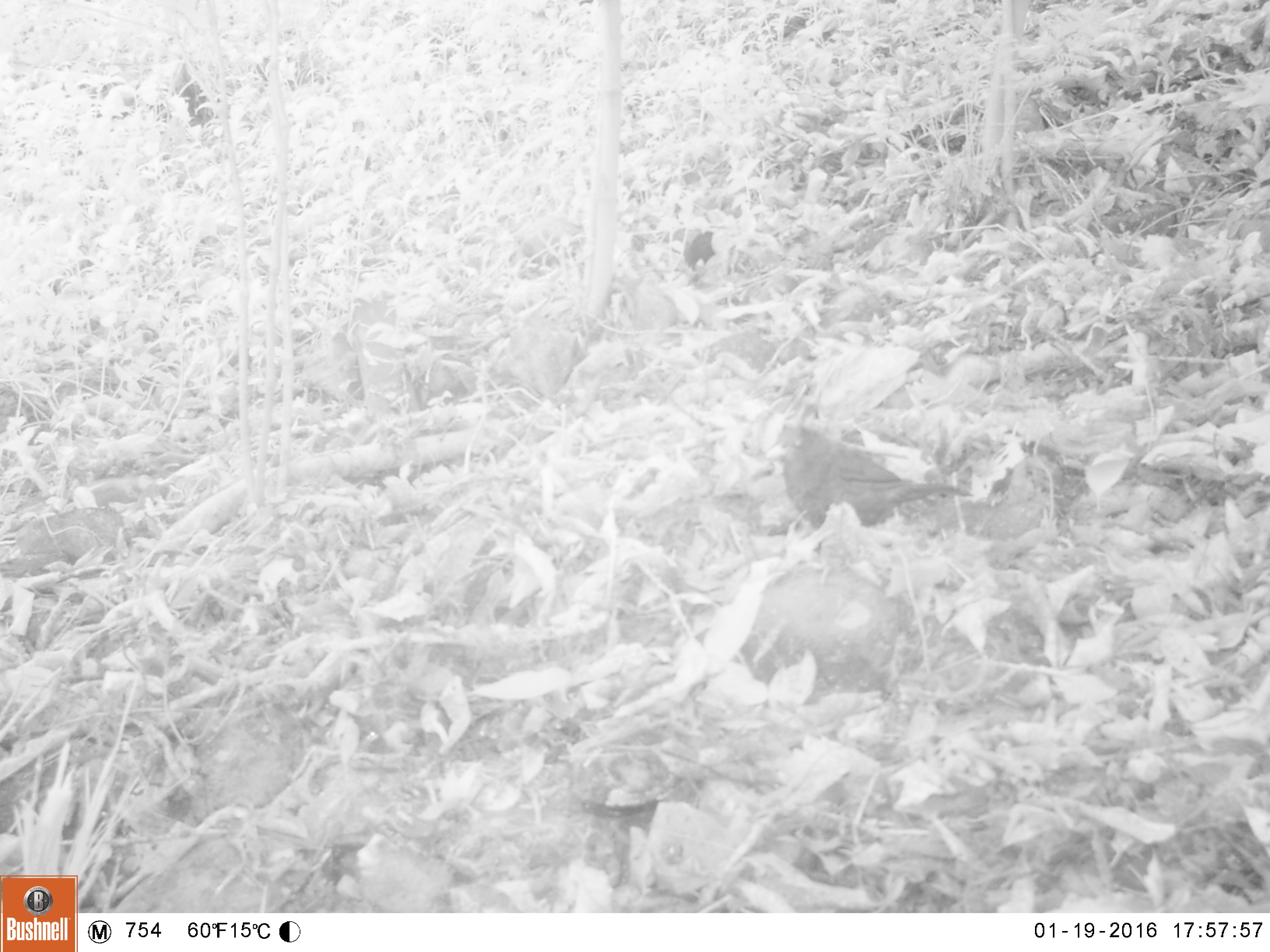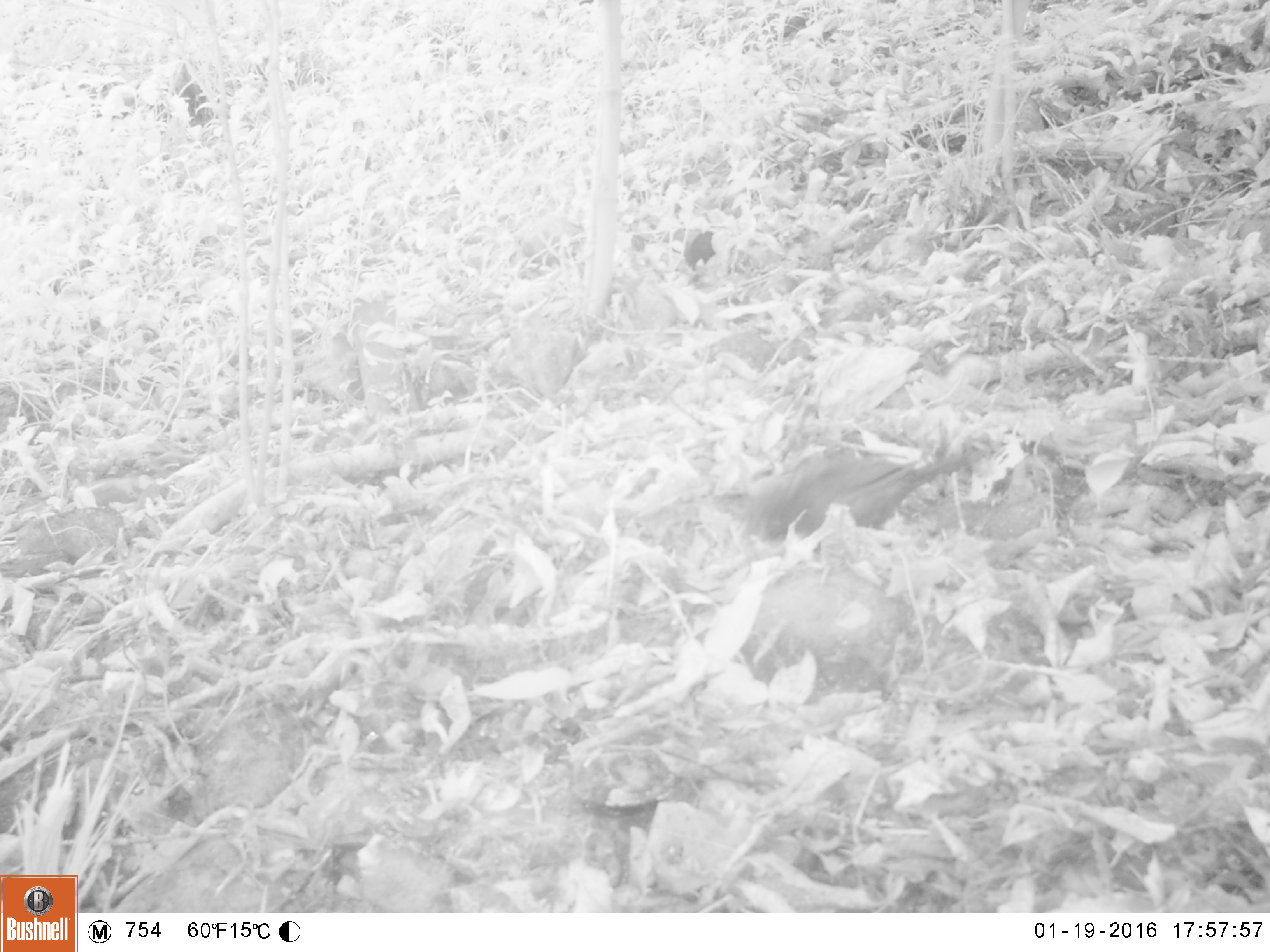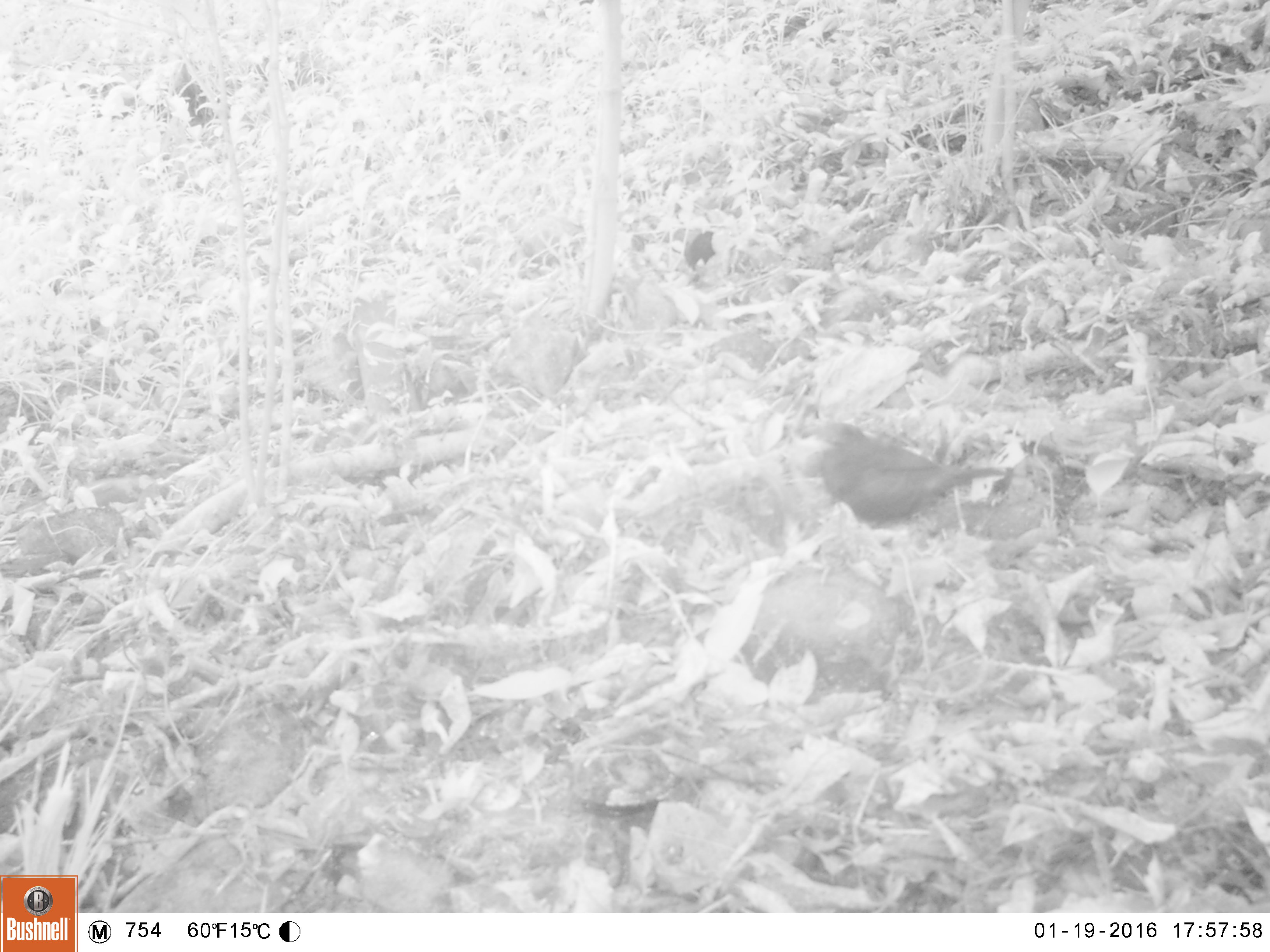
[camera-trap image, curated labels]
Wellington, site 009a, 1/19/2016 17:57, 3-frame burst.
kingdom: Animalia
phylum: Chordata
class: Aves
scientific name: Aves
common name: bird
Bird (Aves).